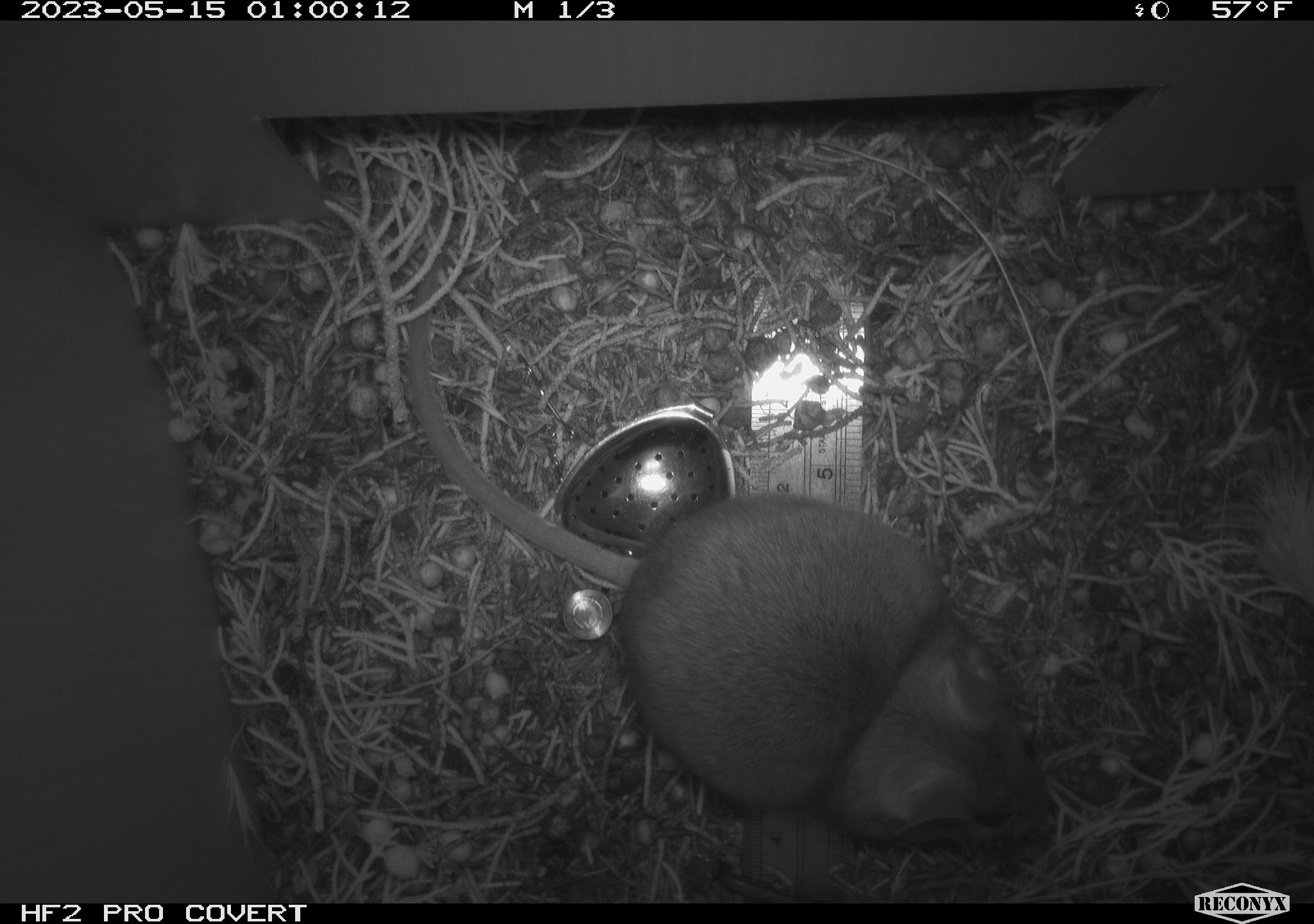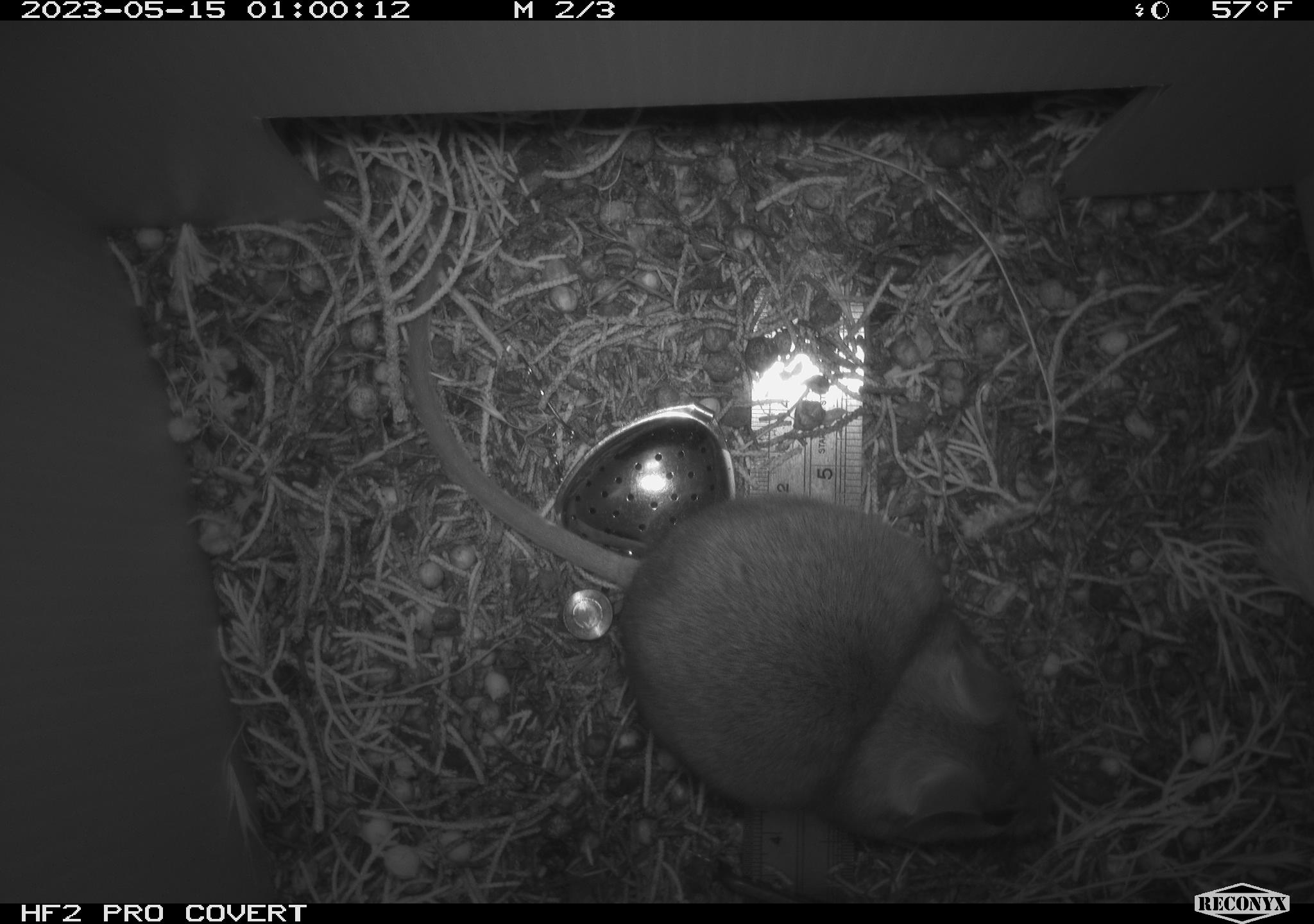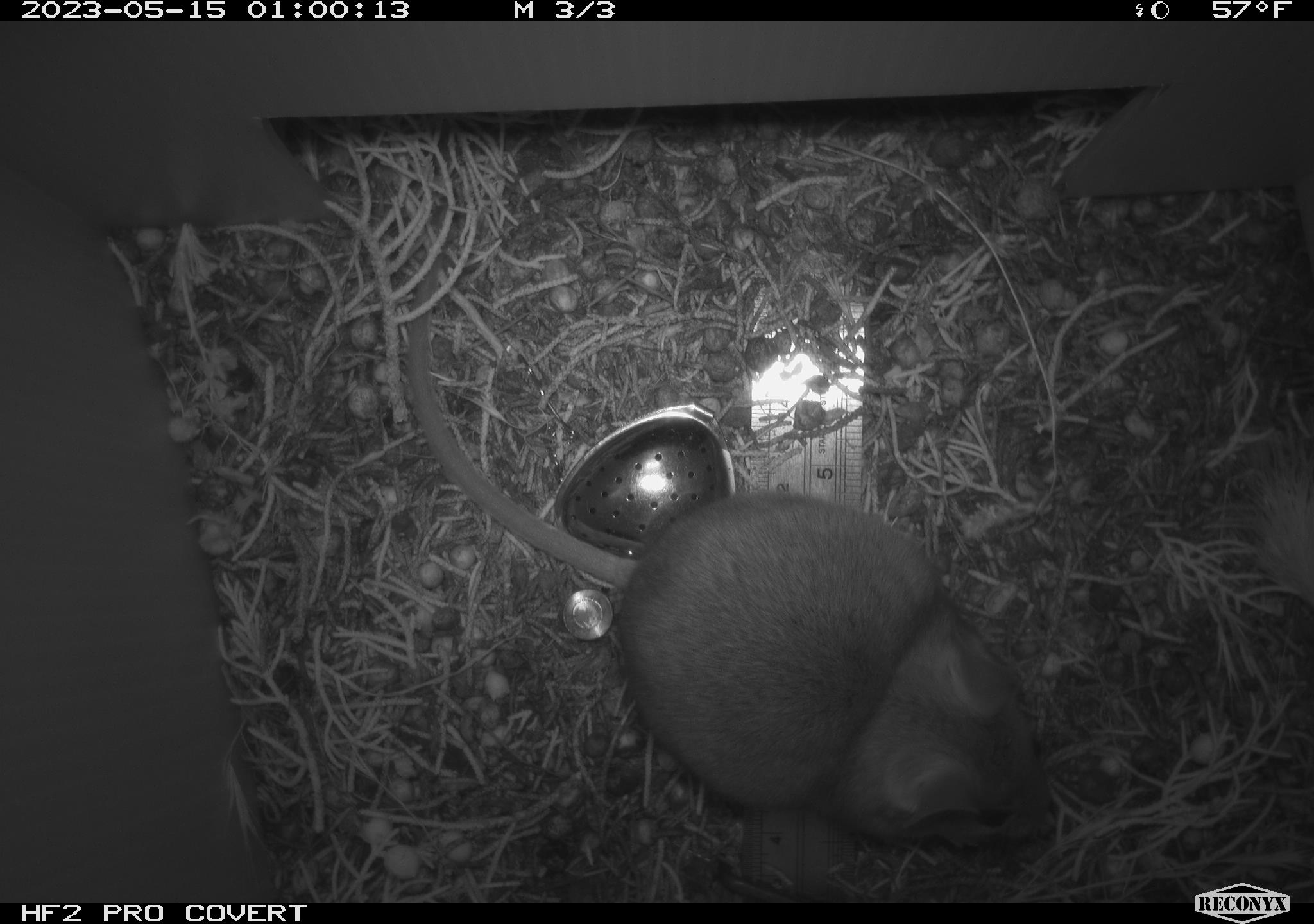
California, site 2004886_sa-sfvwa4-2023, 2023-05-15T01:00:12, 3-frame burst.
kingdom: Animalia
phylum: Chordata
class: Mammalia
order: Rodentia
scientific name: Rodentia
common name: mouse species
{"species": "mouse species (Rodentia)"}